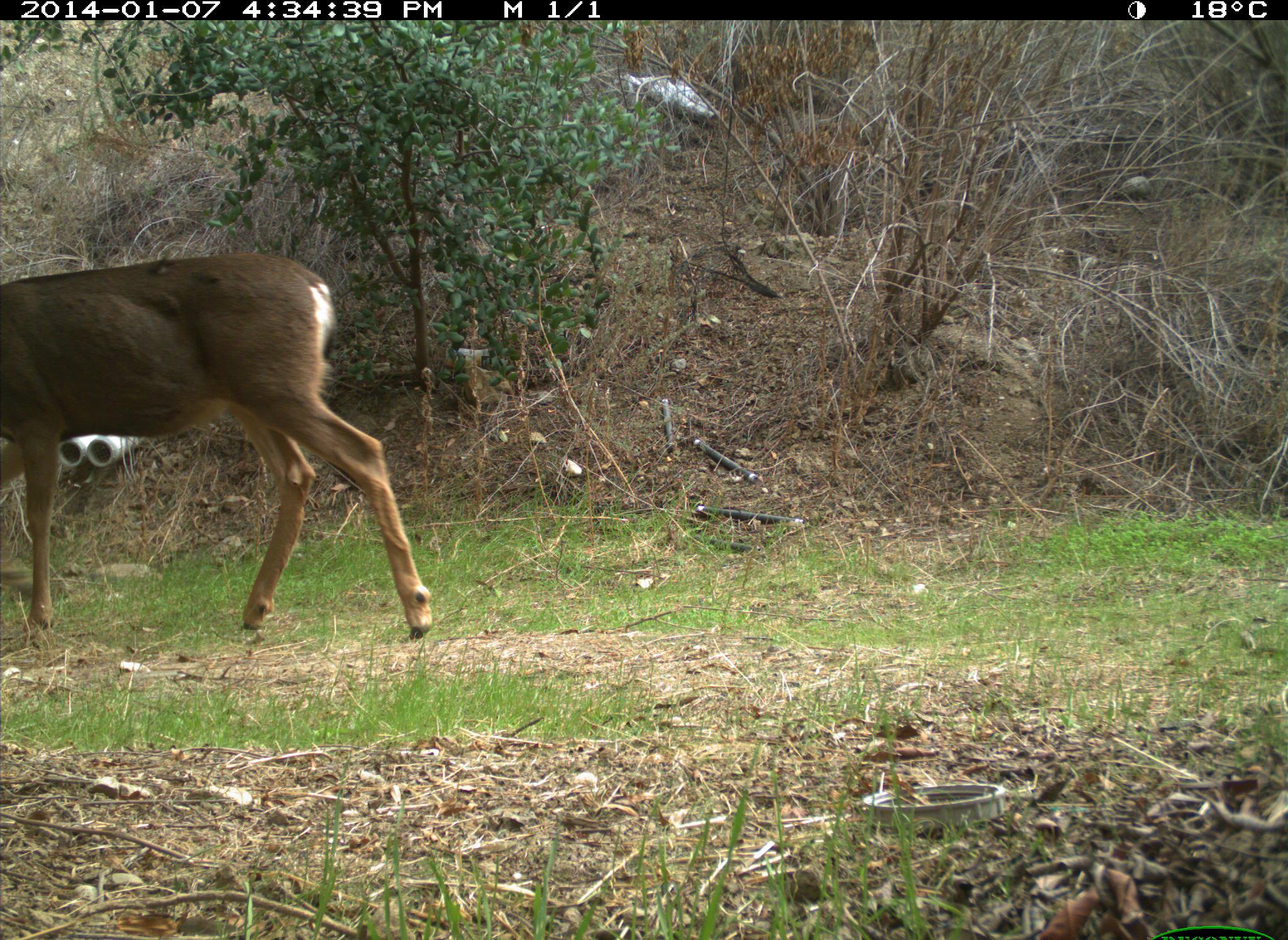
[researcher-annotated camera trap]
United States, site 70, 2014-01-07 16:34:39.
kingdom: Animalia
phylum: Chordata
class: Mammalia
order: Artiodactyla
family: Cervidae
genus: Odocoileus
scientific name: Odocoileus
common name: deer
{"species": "deer (Odocoileus)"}